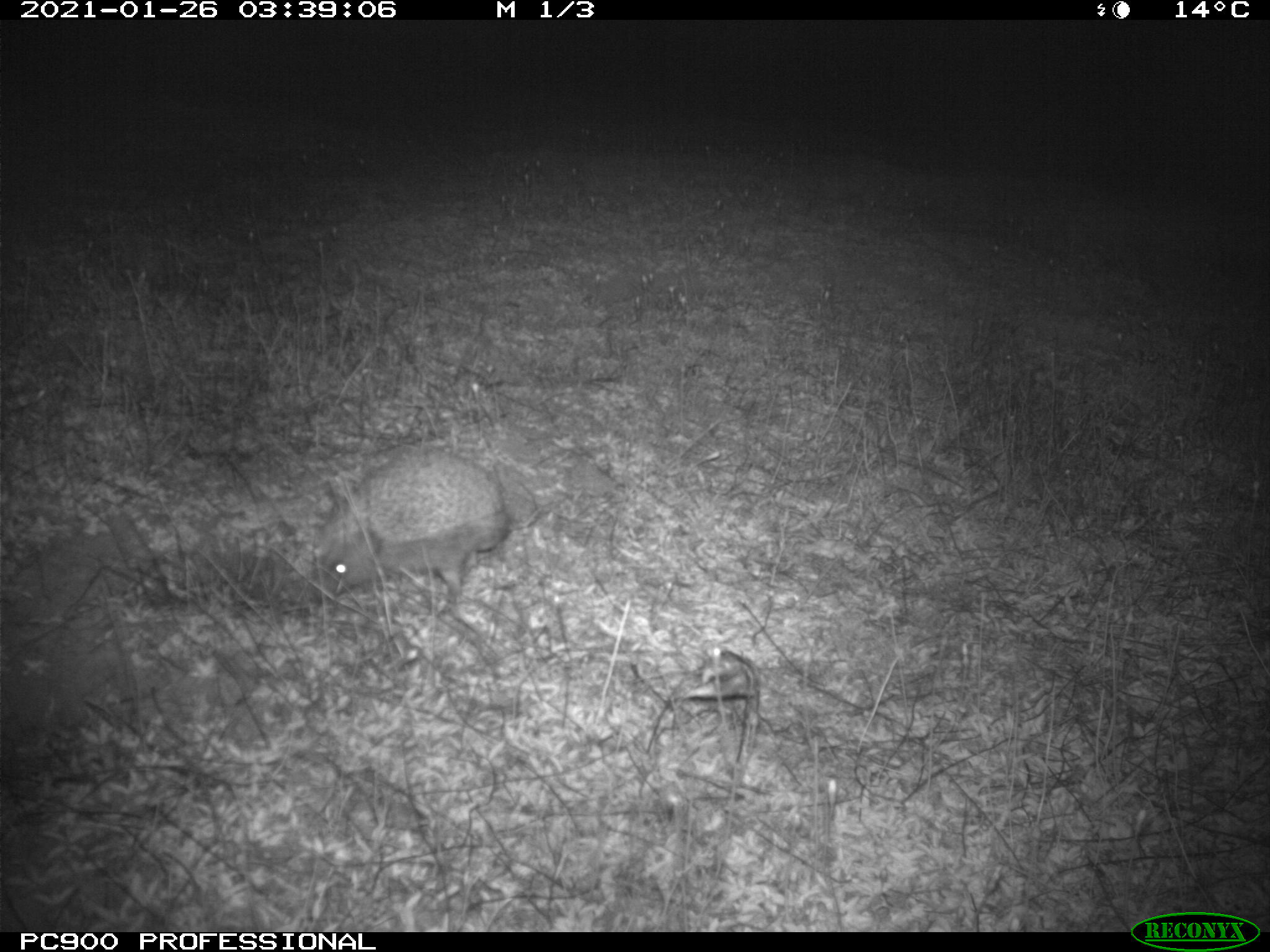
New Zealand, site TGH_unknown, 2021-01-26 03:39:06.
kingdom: Animalia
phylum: Chordata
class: Mammalia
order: Eulipotyphla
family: Erinaceidae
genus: Erinaceus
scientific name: Erinaceus europaeus europaeus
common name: european hedgehog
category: hedgehog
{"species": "hedgehog (european hedgehog) (Erinaceus europaeus europaeus)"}